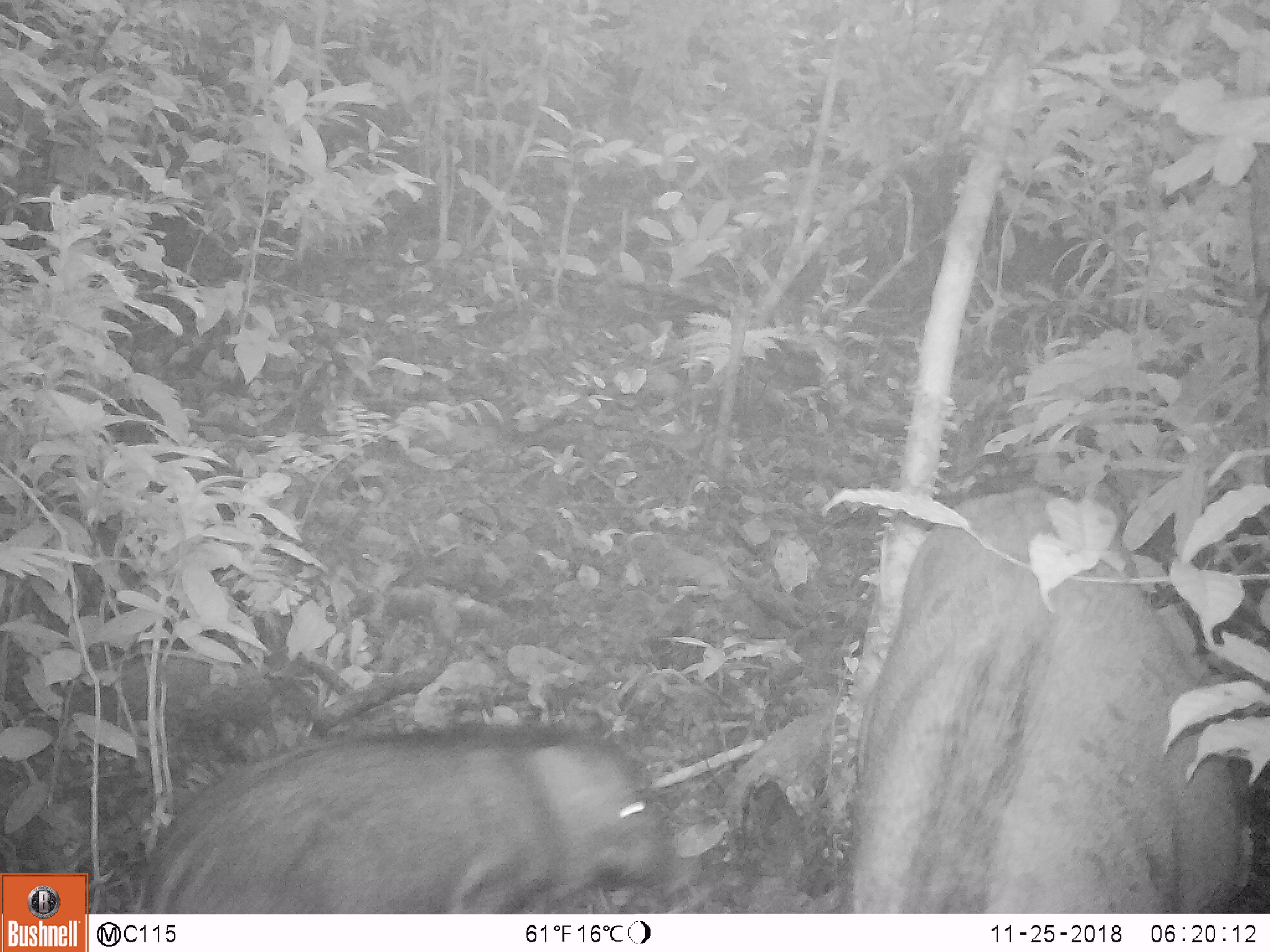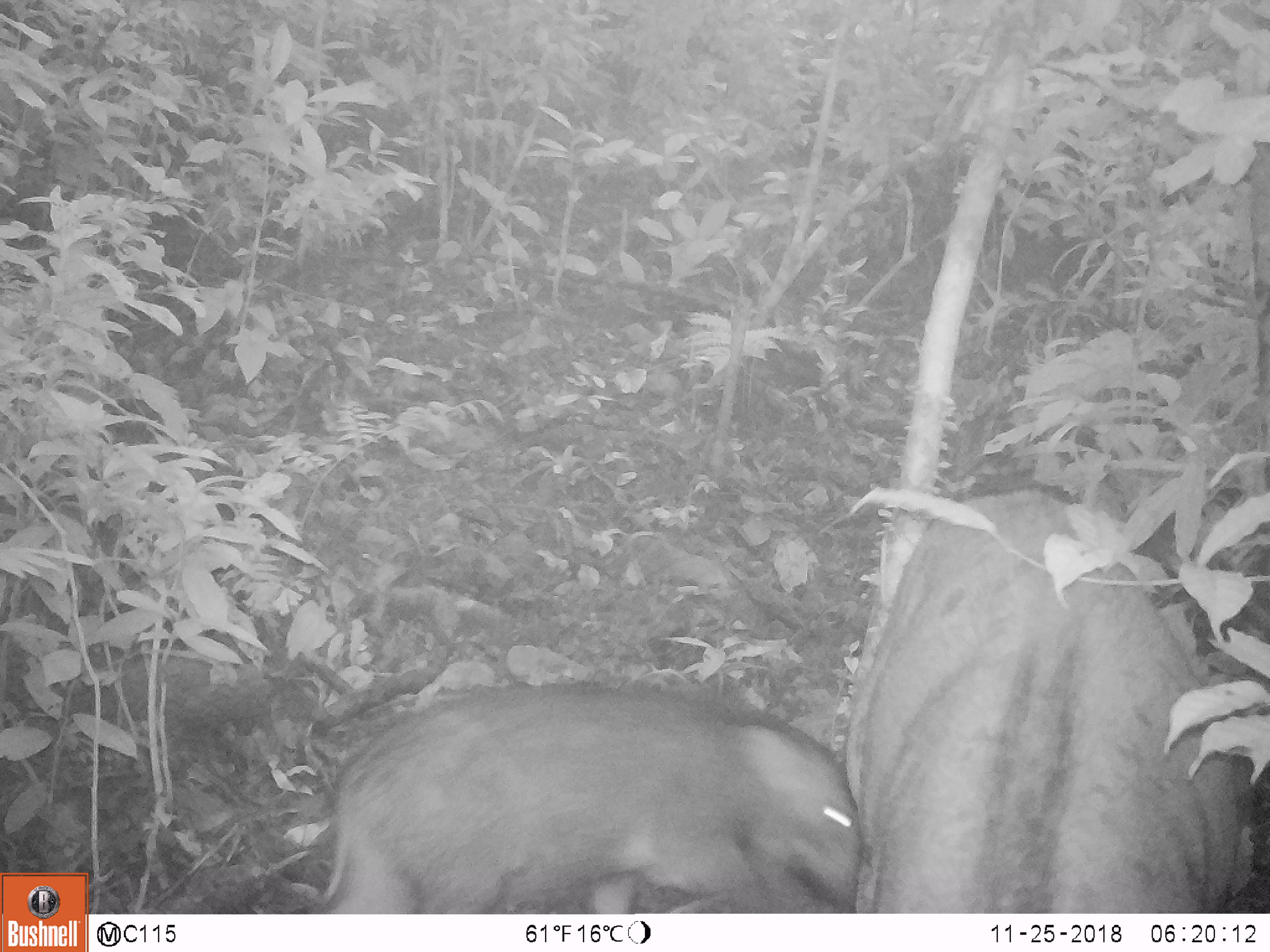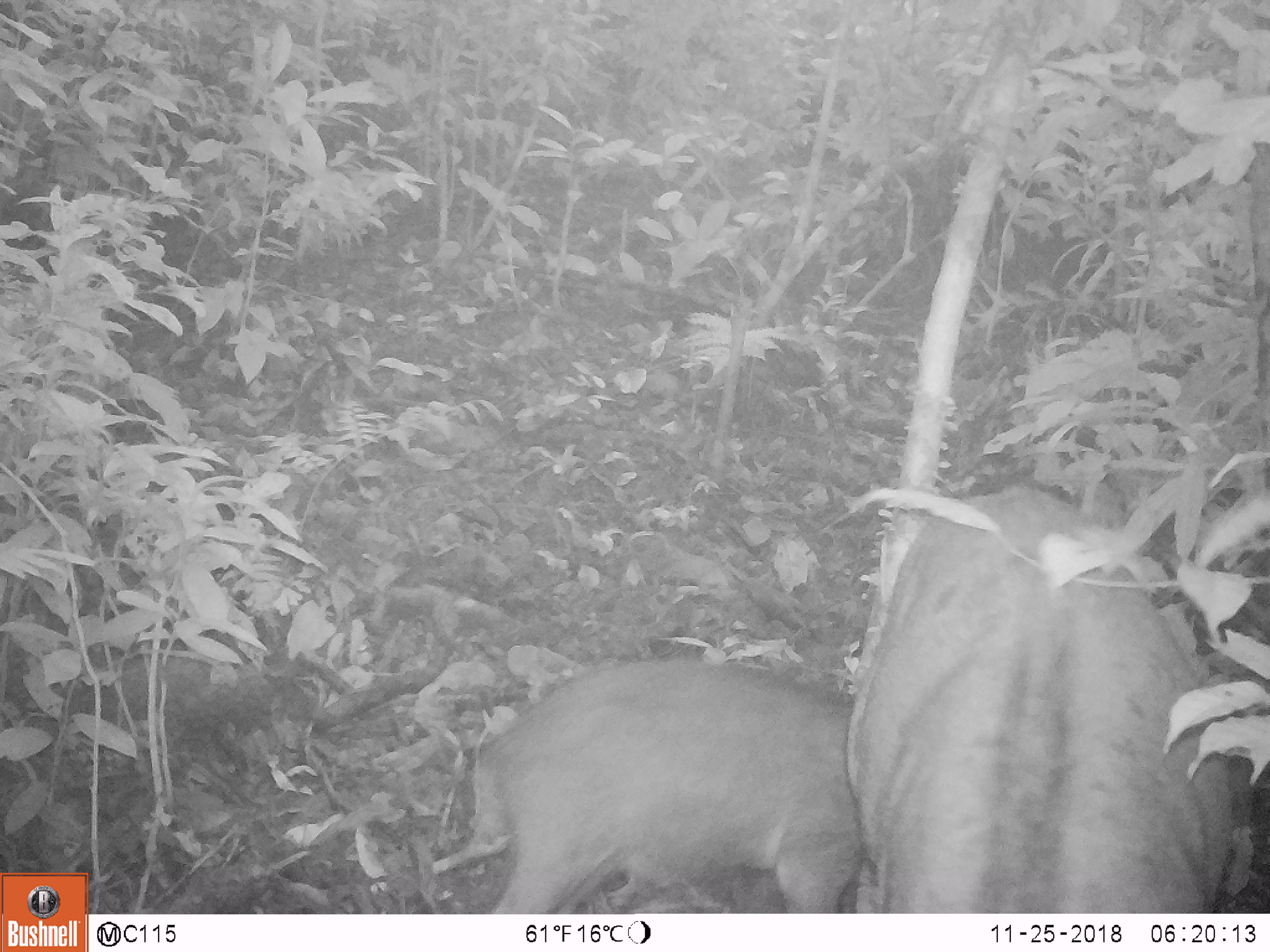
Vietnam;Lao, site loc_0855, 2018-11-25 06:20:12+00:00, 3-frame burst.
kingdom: Animalia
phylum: Chordata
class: Mammalia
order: Artiodactyla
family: Suidae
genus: Sus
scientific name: Sus scrofa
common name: eurasian wild pig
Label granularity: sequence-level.